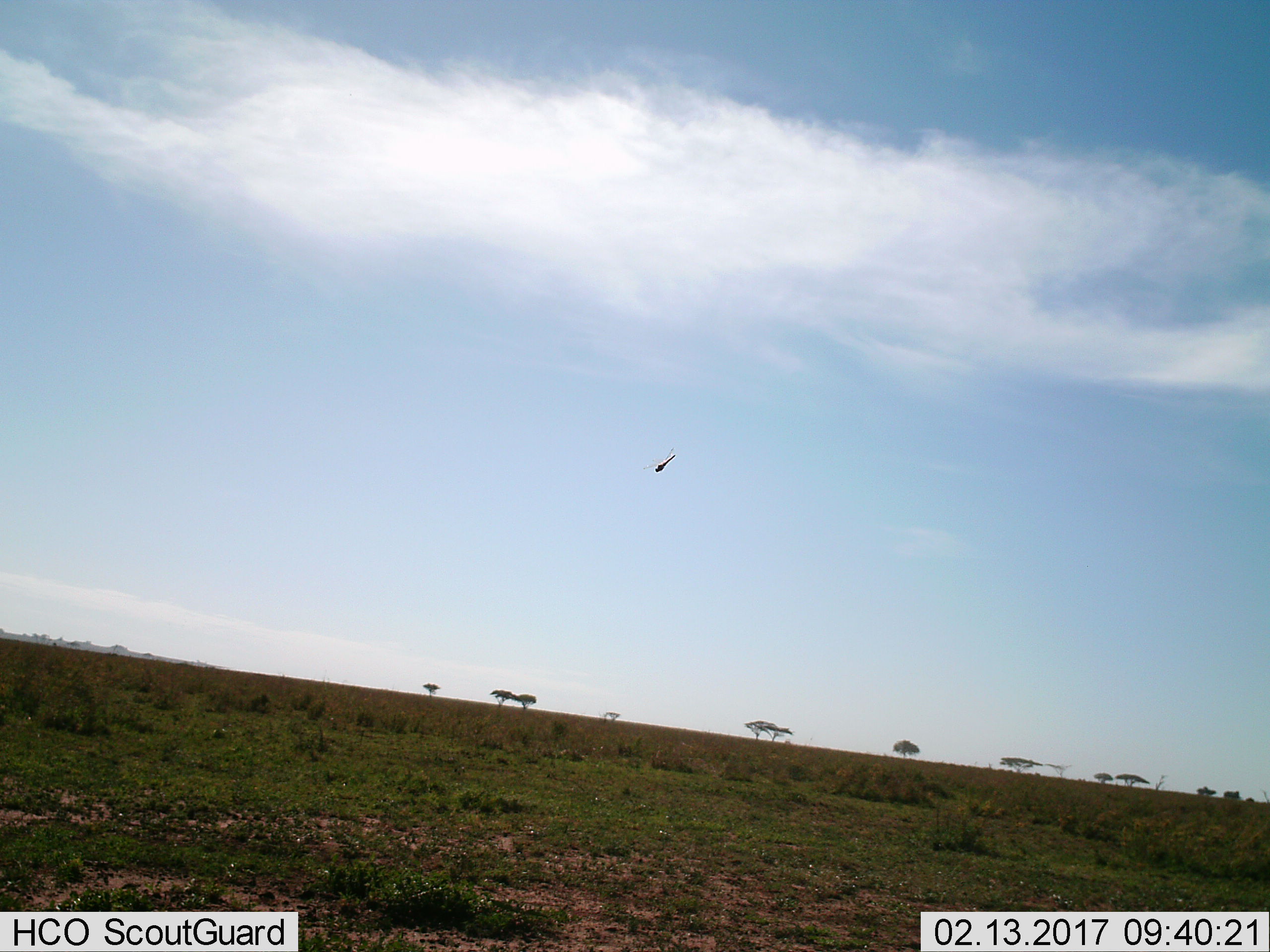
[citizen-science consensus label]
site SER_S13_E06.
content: unidentified animal